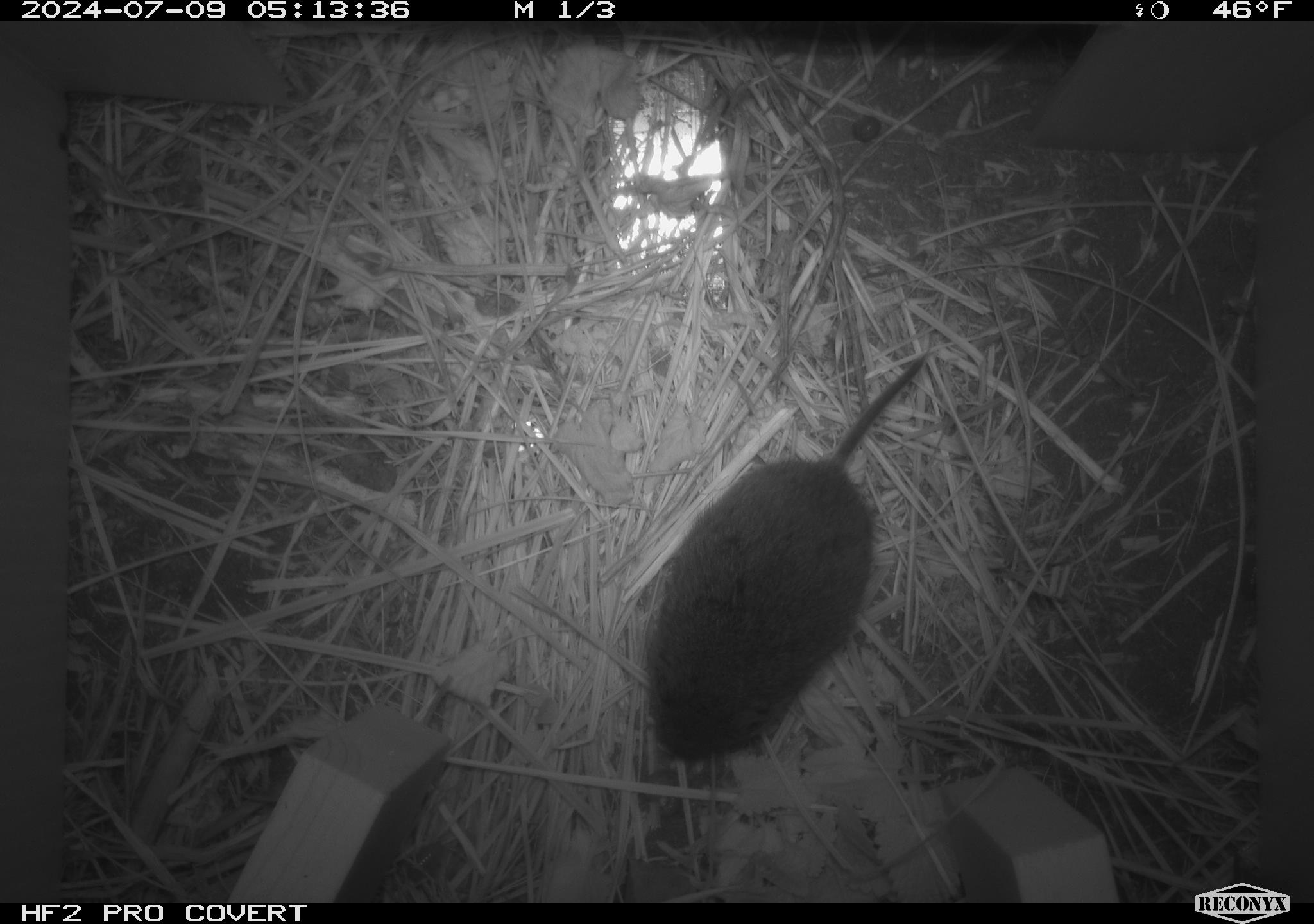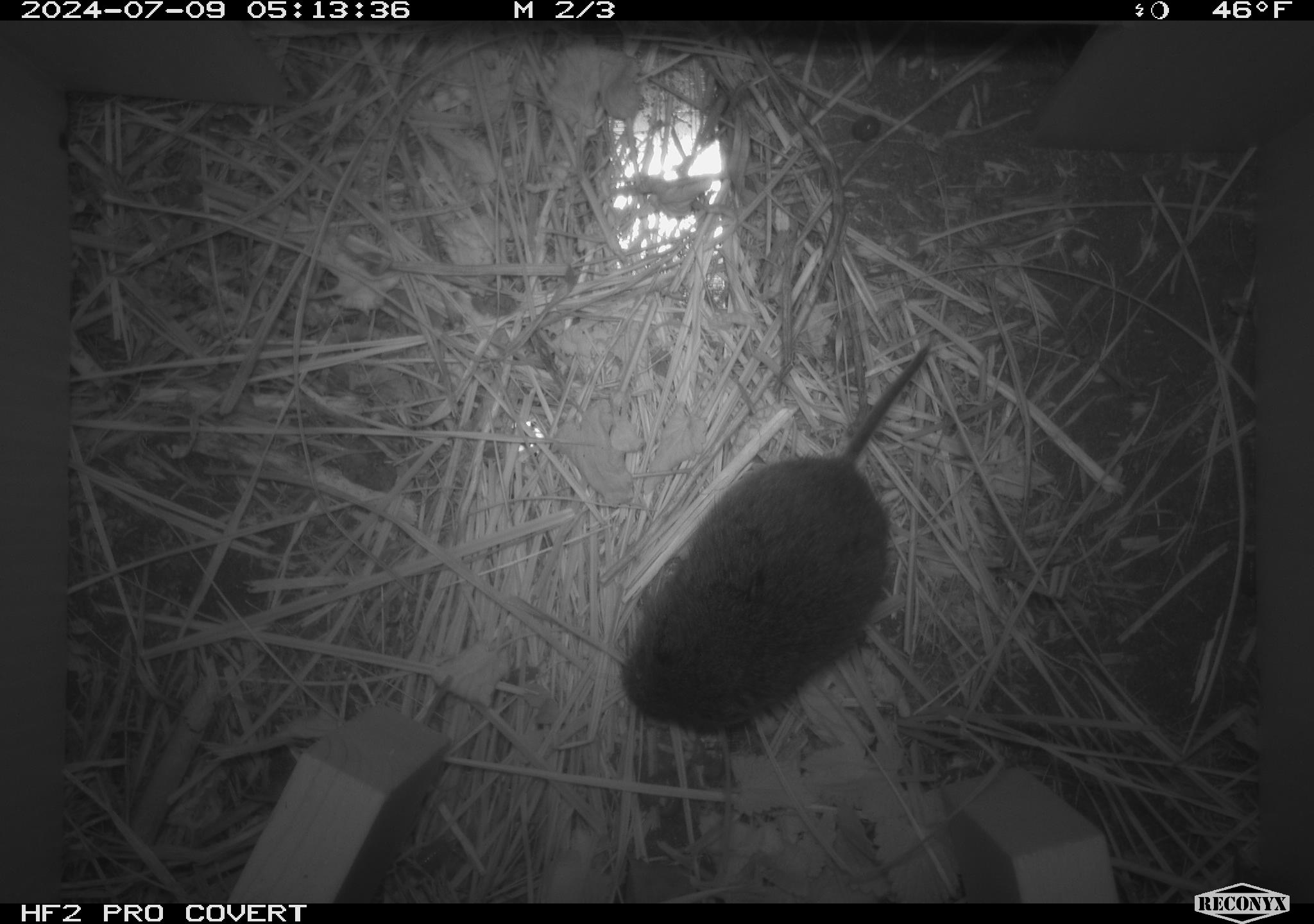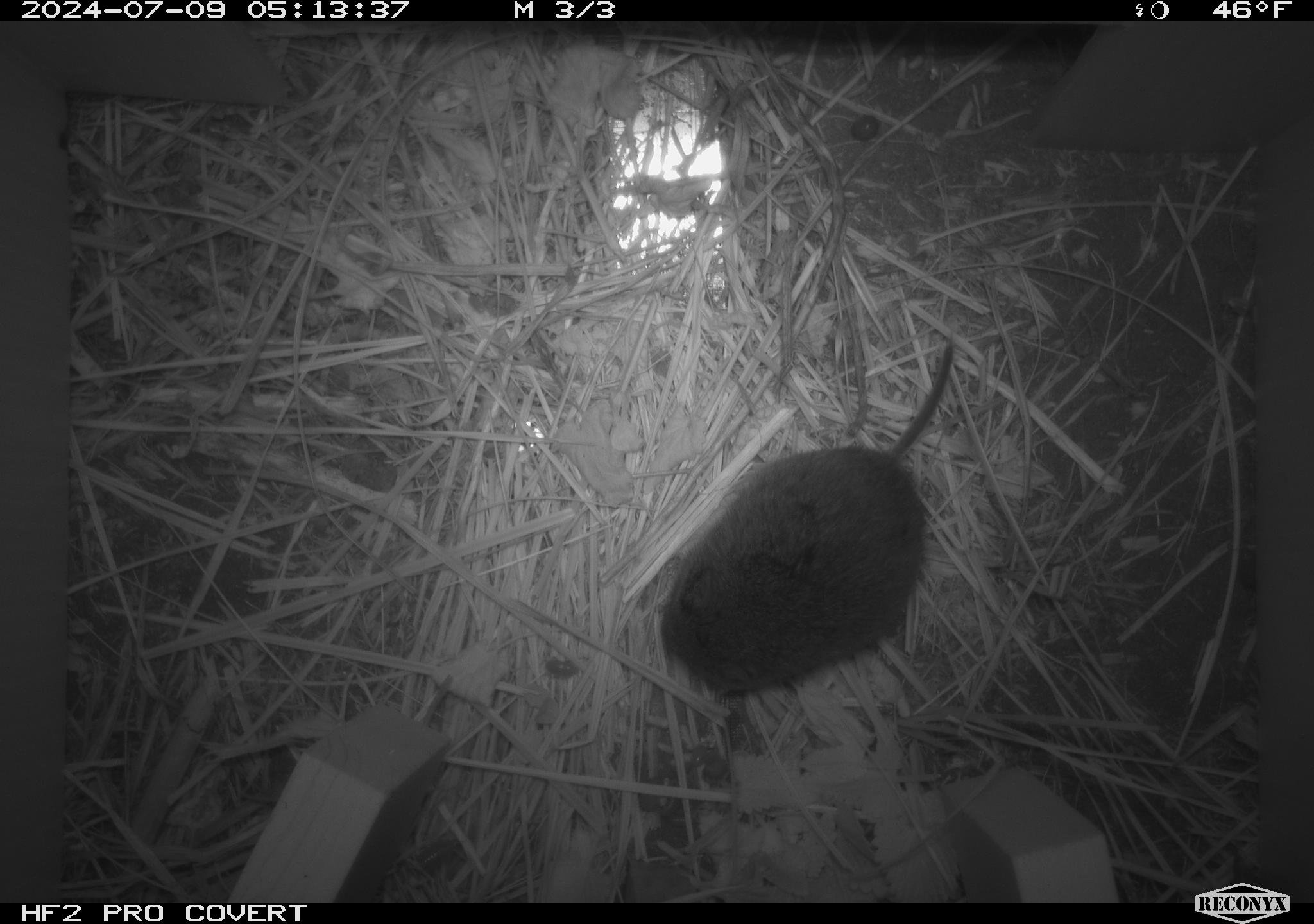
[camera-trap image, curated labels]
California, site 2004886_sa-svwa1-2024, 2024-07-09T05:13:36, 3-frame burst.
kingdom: Animalia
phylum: Chordata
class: Mammalia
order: Rodentia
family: Cricetidae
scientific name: Arvicolinae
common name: voles, lemmings, and muskrats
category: arvicolinae subfamily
Arvicolinae subfamily (voles, lemmings, and muskrats) (Arvicolinae).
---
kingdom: Animalia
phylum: Arthropoda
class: Malacostraca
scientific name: Malacostraca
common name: amphipods, crabs, isopods, krill, lobsters and shrimps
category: malacostracan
Malacostracan (amphipods, crabs, isopods, krill, lobsters and shrimps) (Malacostraca).